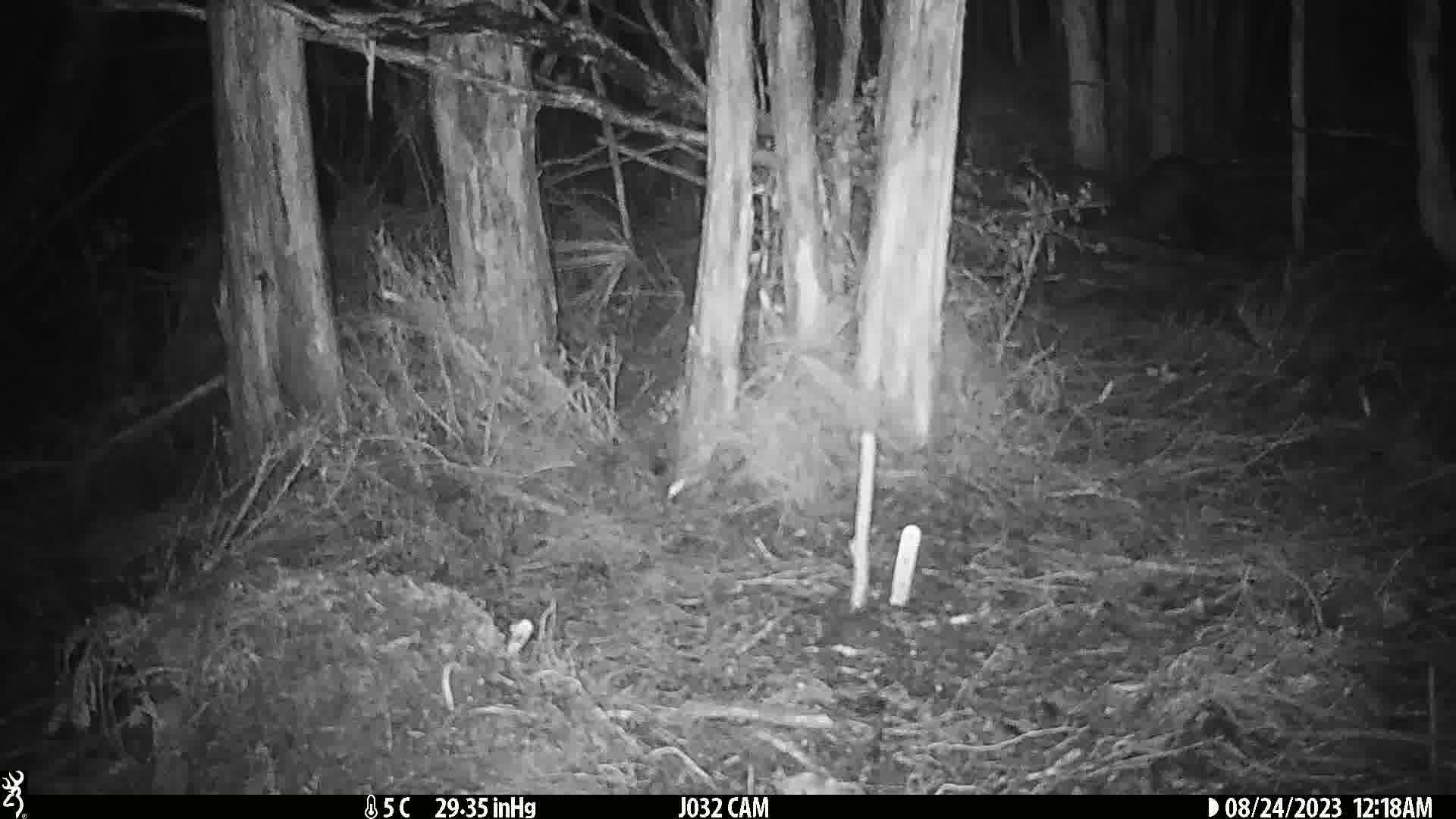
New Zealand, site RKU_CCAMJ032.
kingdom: Animalia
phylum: Chordata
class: Mammalia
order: Diprotodontia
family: Phalangeridae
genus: Trichosurus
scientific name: Trichosurus vulpecula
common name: common brushtail possum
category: possum